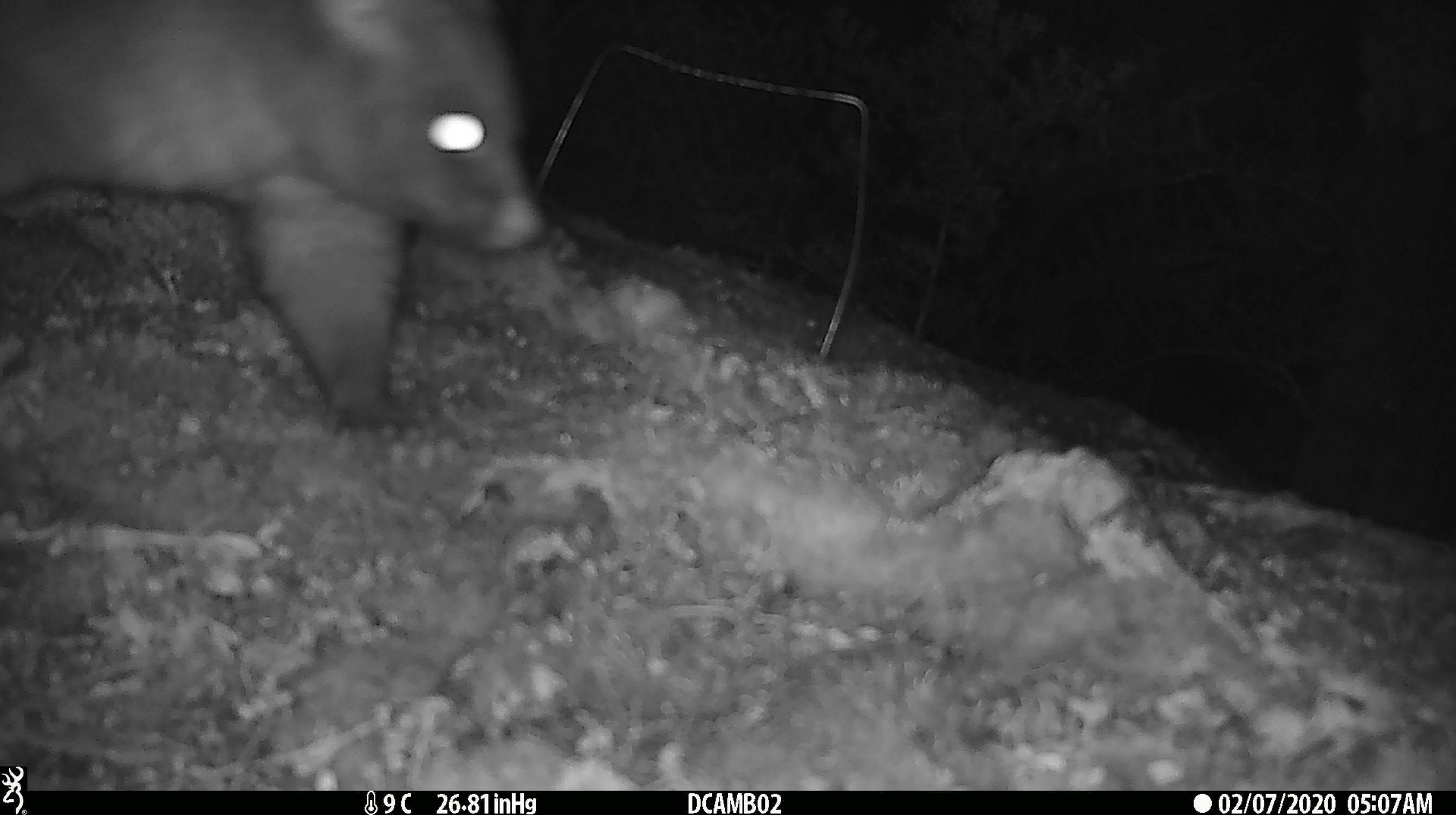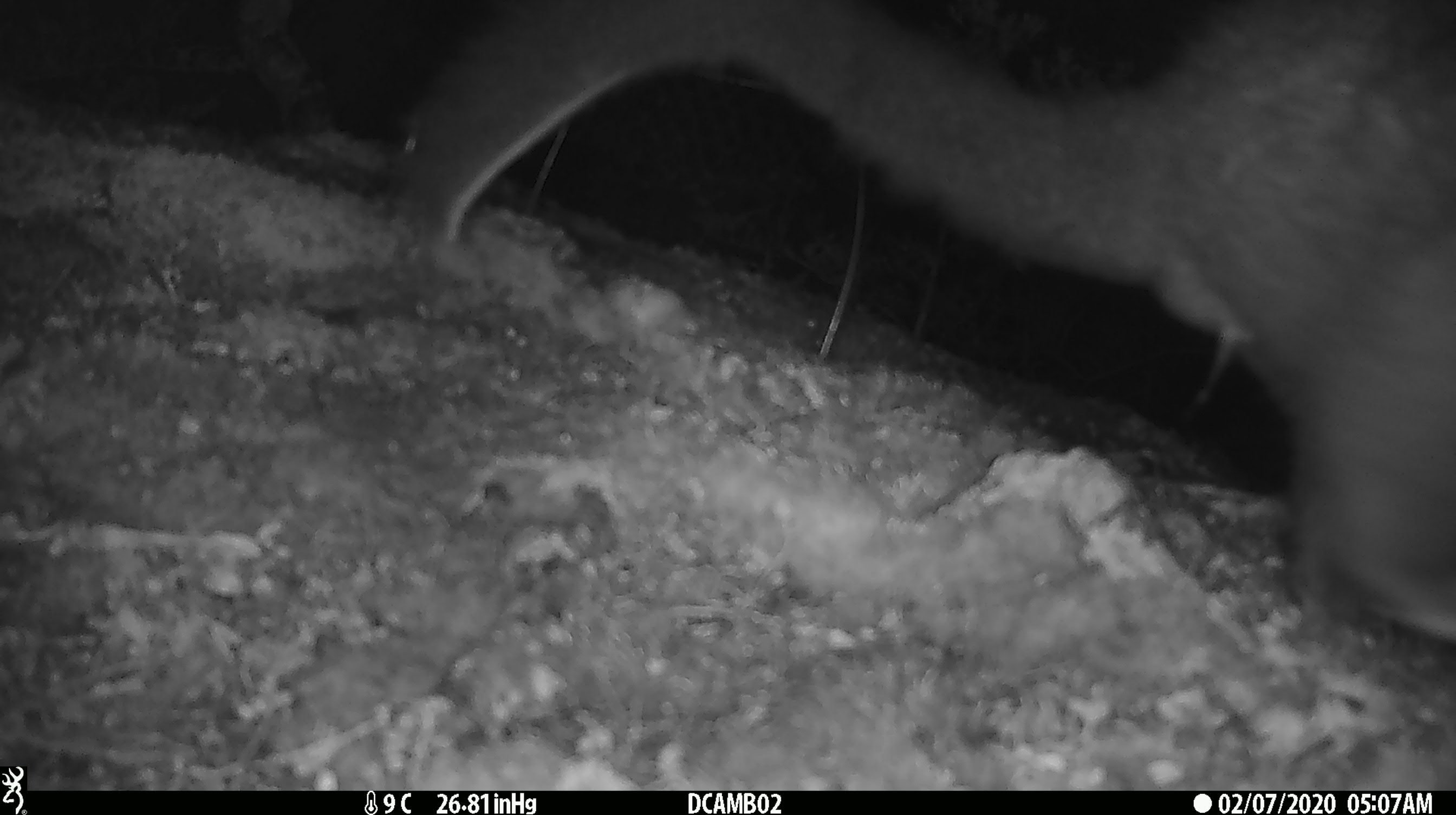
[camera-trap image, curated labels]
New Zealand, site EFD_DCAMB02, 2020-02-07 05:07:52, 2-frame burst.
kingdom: Animalia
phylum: Chordata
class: Mammalia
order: Diprotodontia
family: Phalangeridae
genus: Trichosurus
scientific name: Trichosurus vulpecula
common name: common brushtail possum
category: possum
Possum (common brushtail possum) (Trichosurus vulpecula).